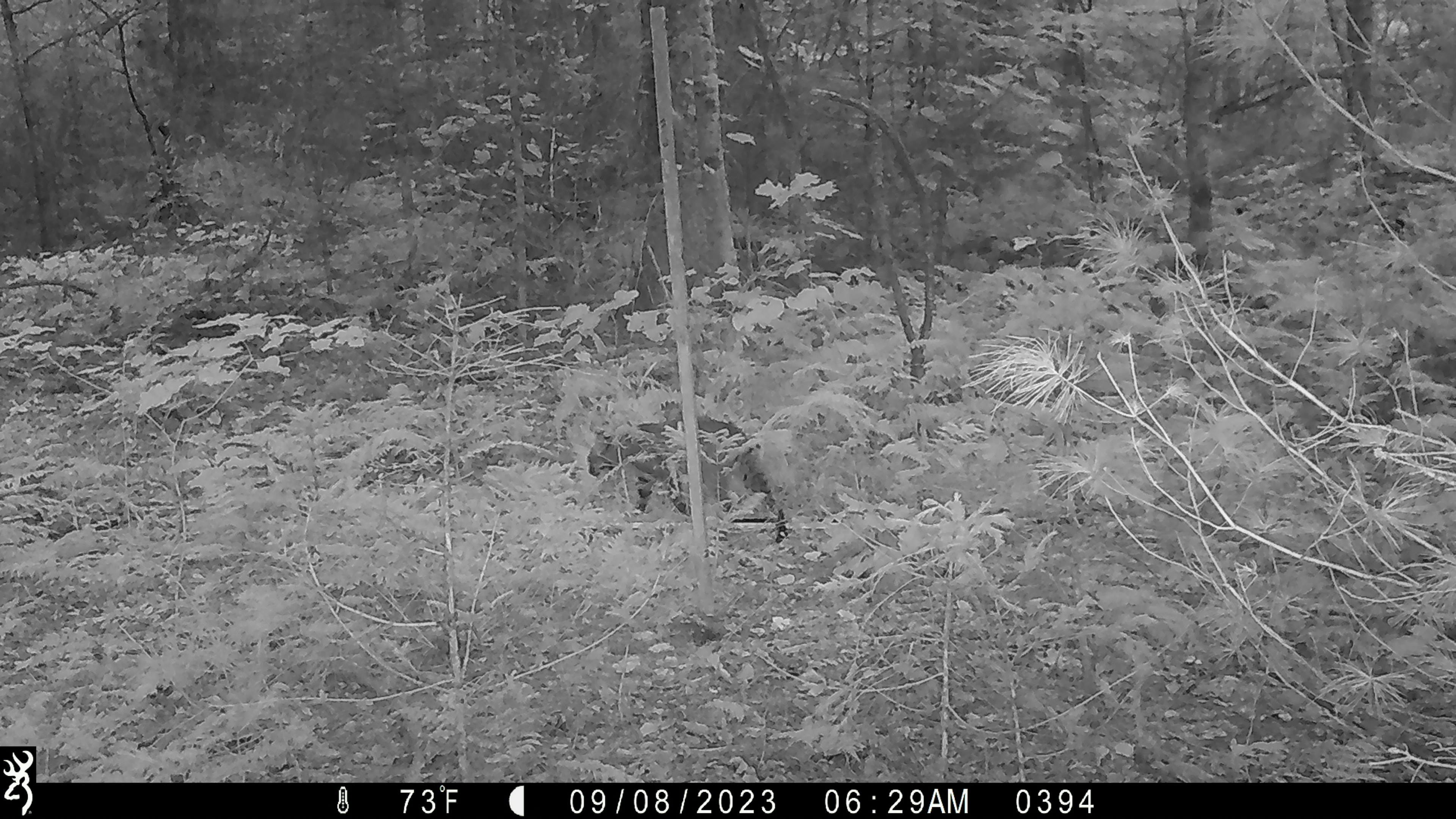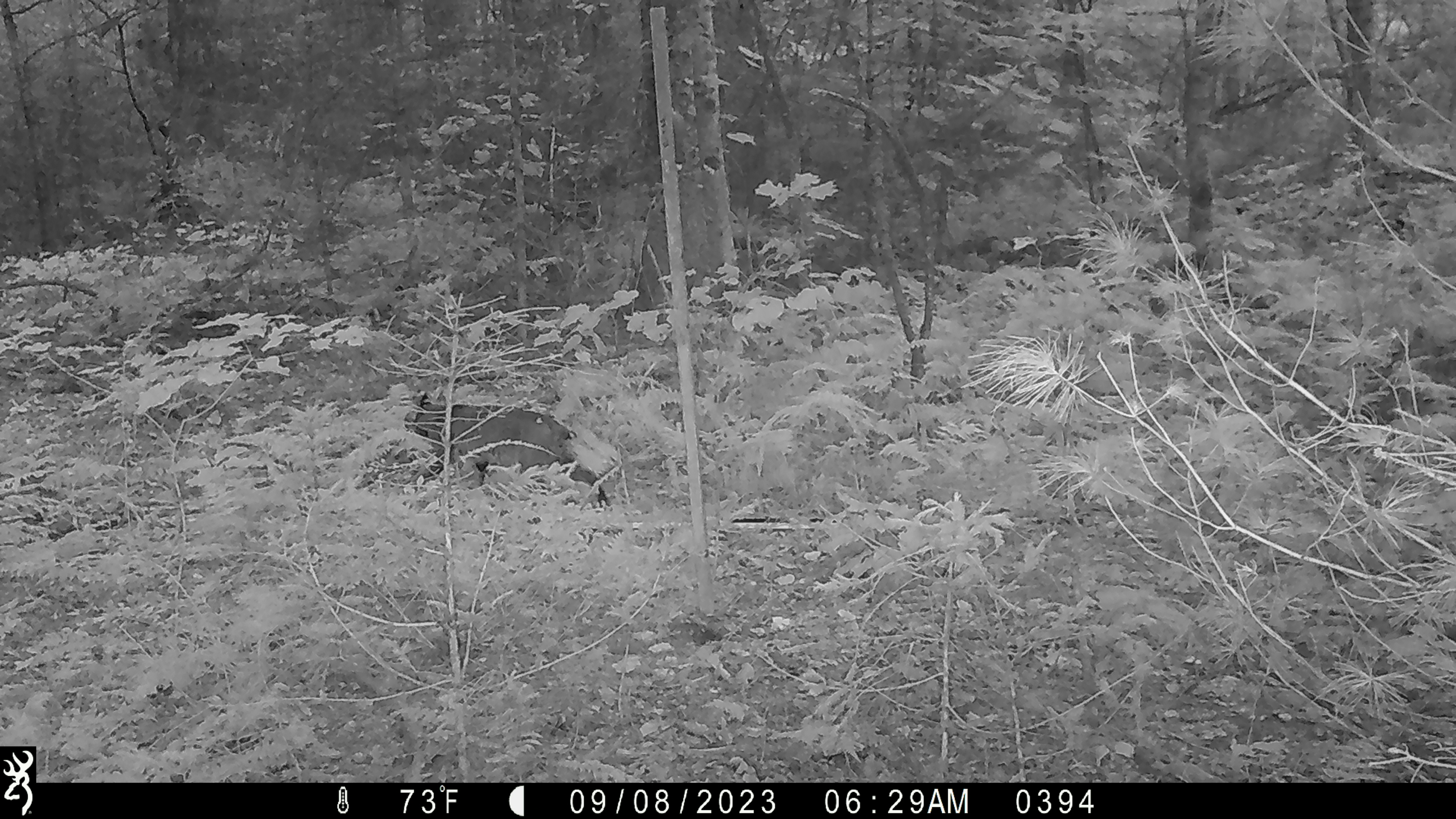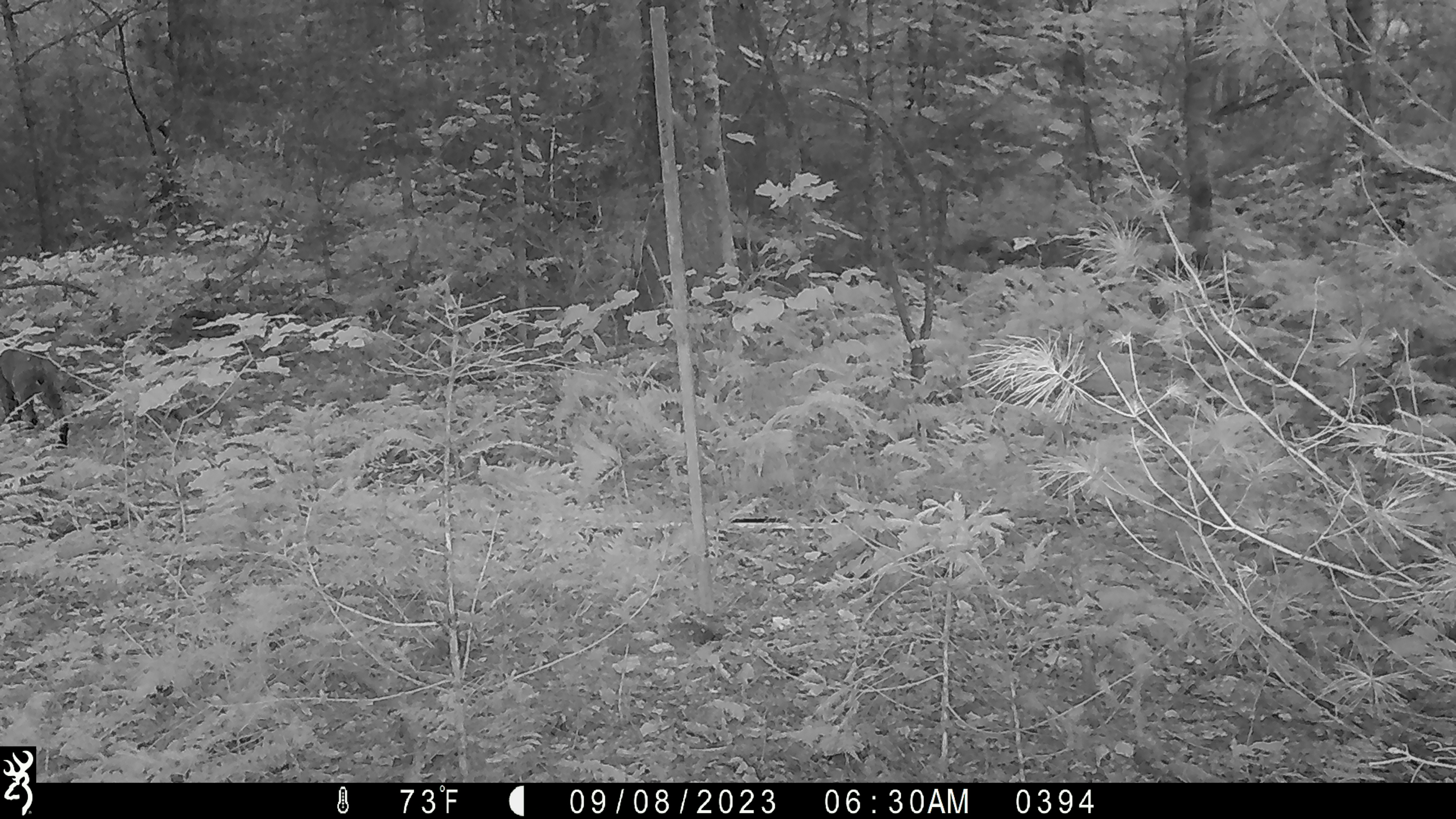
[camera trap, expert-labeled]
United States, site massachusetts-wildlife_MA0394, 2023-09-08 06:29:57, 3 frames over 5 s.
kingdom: Animalia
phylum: Chordata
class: Mammalia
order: Carnivora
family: Felidae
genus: Lynx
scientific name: Lynx rufus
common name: bobcat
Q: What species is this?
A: Bobcat (Lynx rufus).